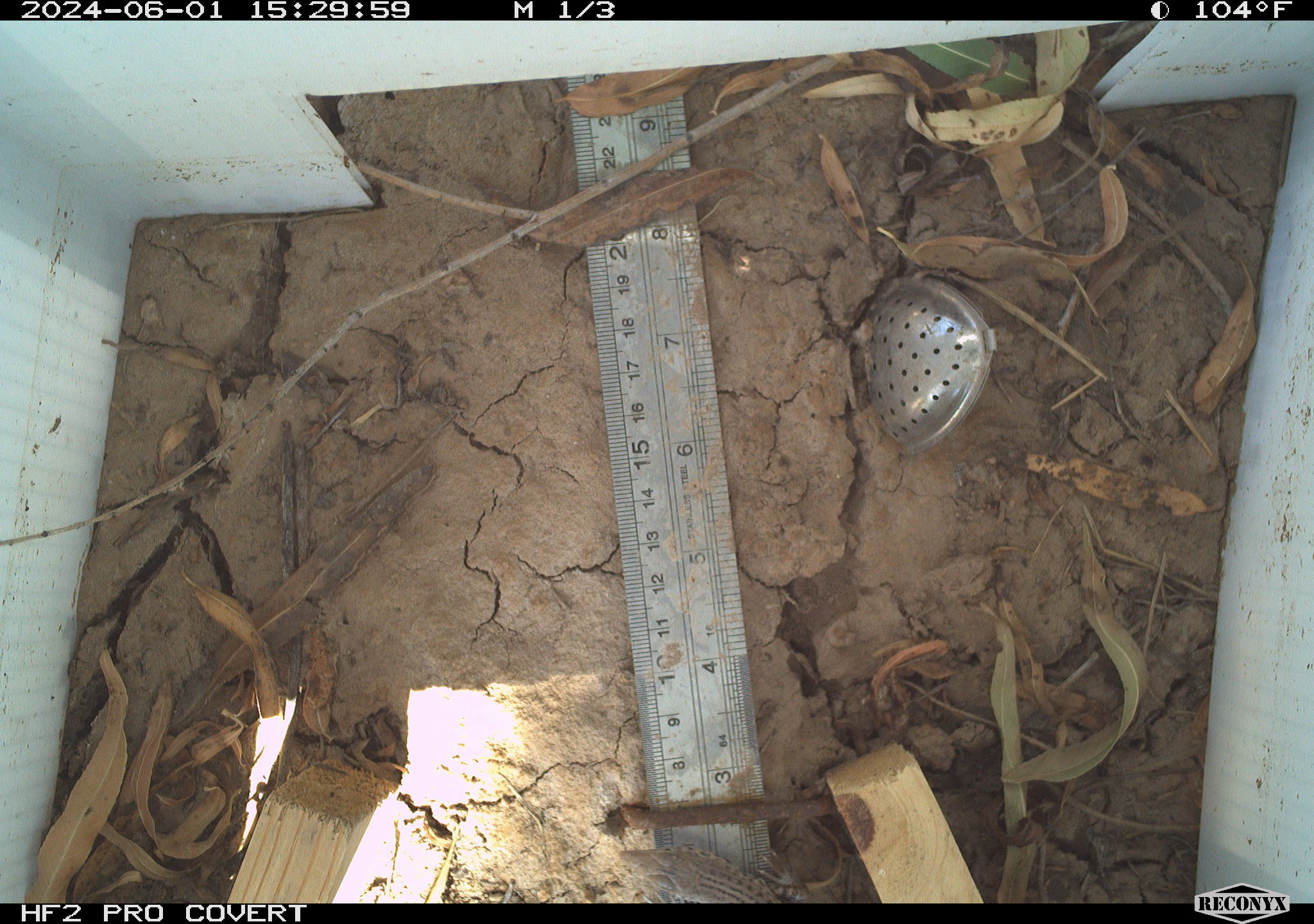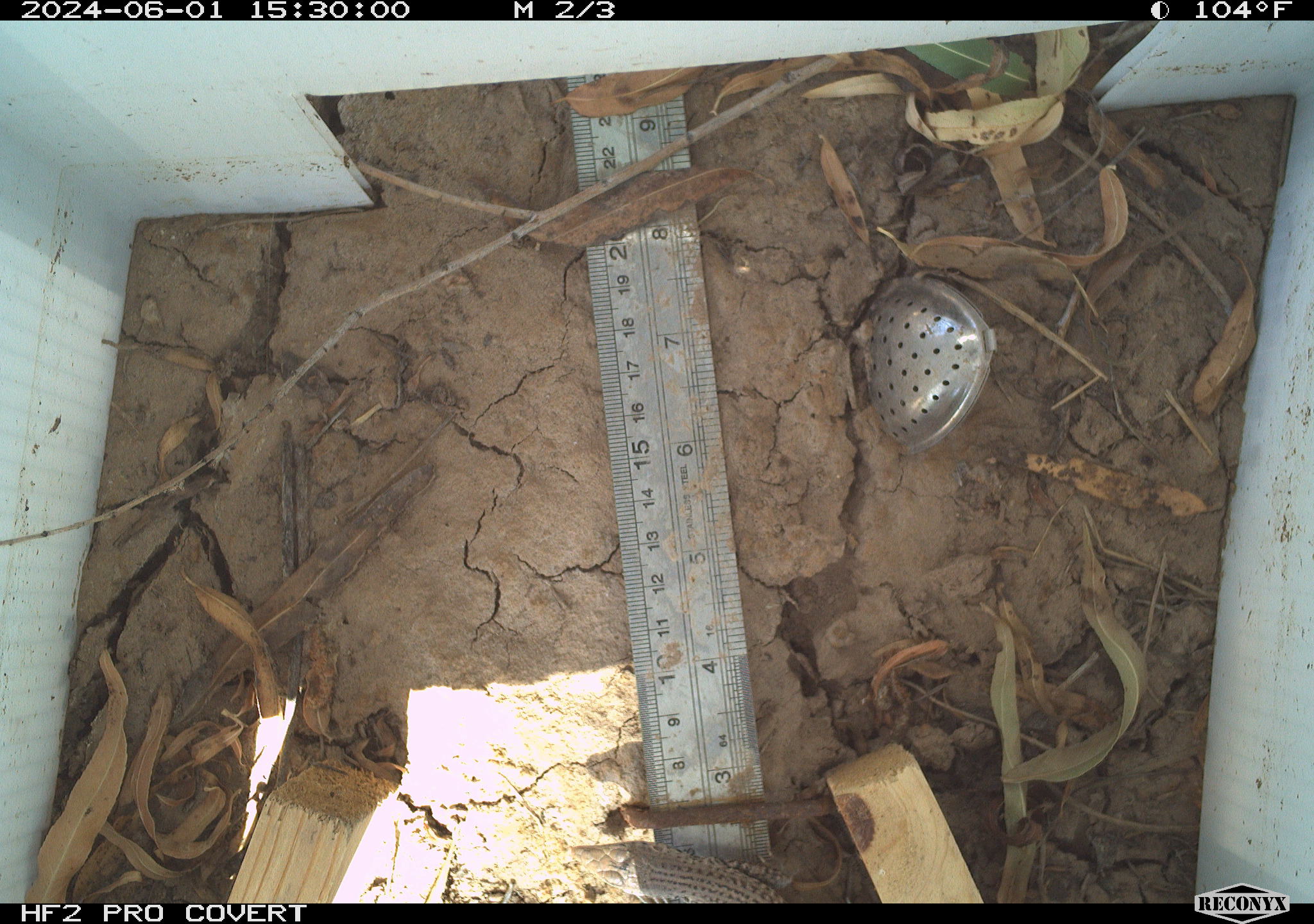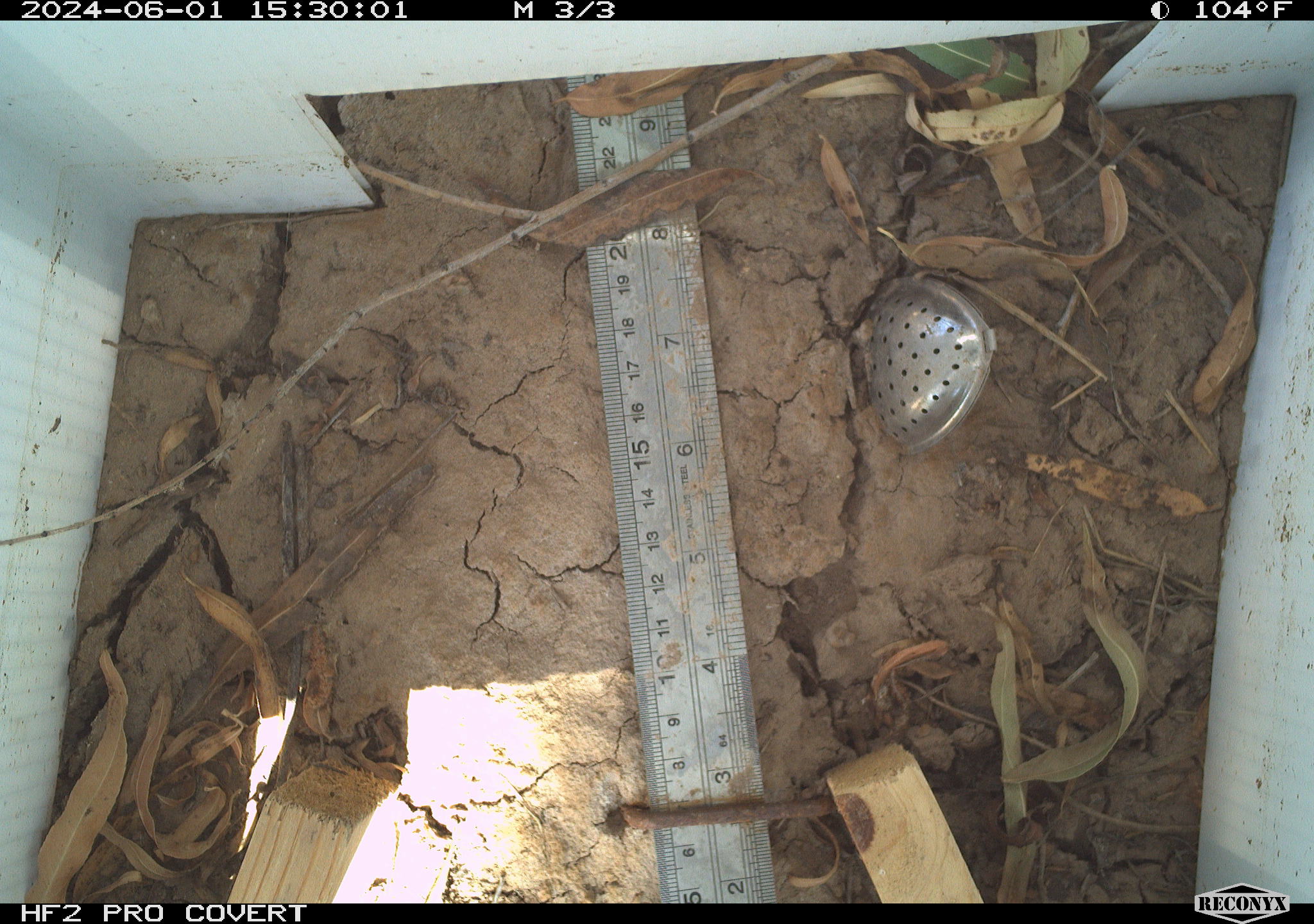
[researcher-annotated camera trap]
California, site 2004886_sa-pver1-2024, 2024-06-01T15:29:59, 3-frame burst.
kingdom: Animalia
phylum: Chordata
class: Reptilia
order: Squamata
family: Teiidae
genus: Aspidoscelis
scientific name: Aspidoscelis tigris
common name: western whiptail